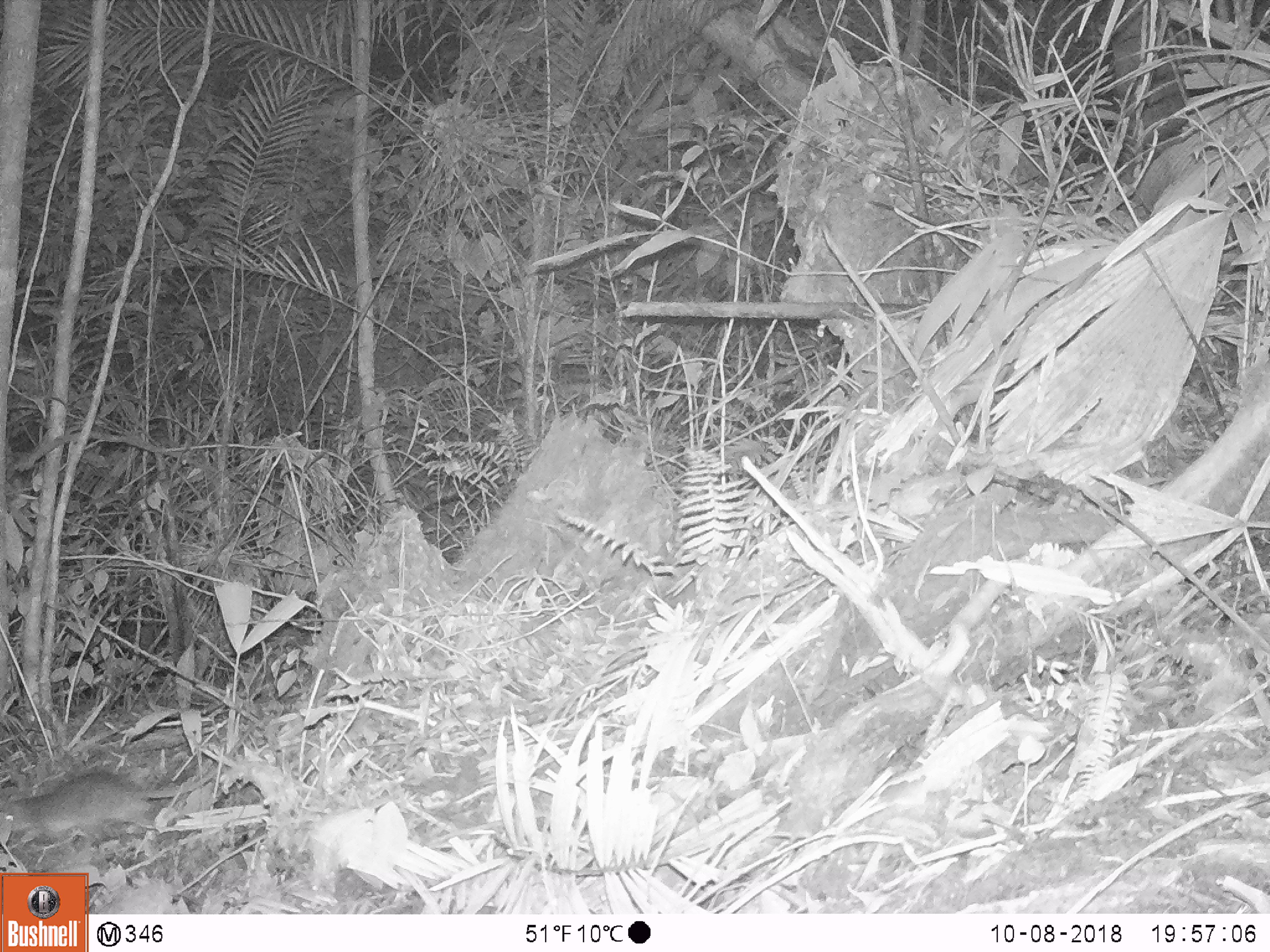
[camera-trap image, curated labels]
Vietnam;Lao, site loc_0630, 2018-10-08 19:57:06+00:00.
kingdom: Animalia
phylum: Chordata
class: Mammalia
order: Rodentia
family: Muridae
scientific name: Muridae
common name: old-world mice and rats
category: unidentified murid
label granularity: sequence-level